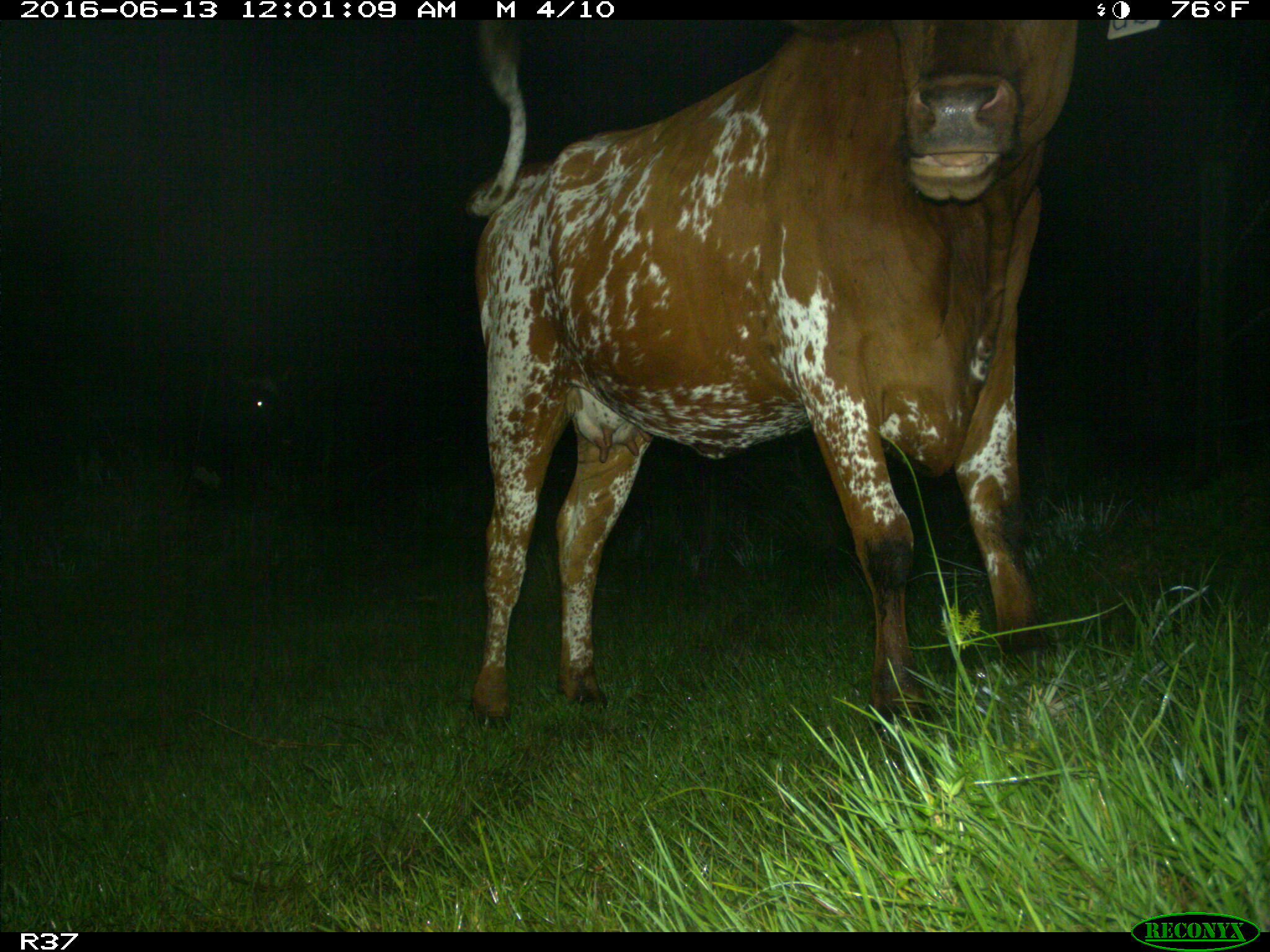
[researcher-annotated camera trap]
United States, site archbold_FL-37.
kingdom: Animalia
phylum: Chordata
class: Mammalia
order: Artiodactyla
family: Bovidae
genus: Bos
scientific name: Bos taurus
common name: domestic cow